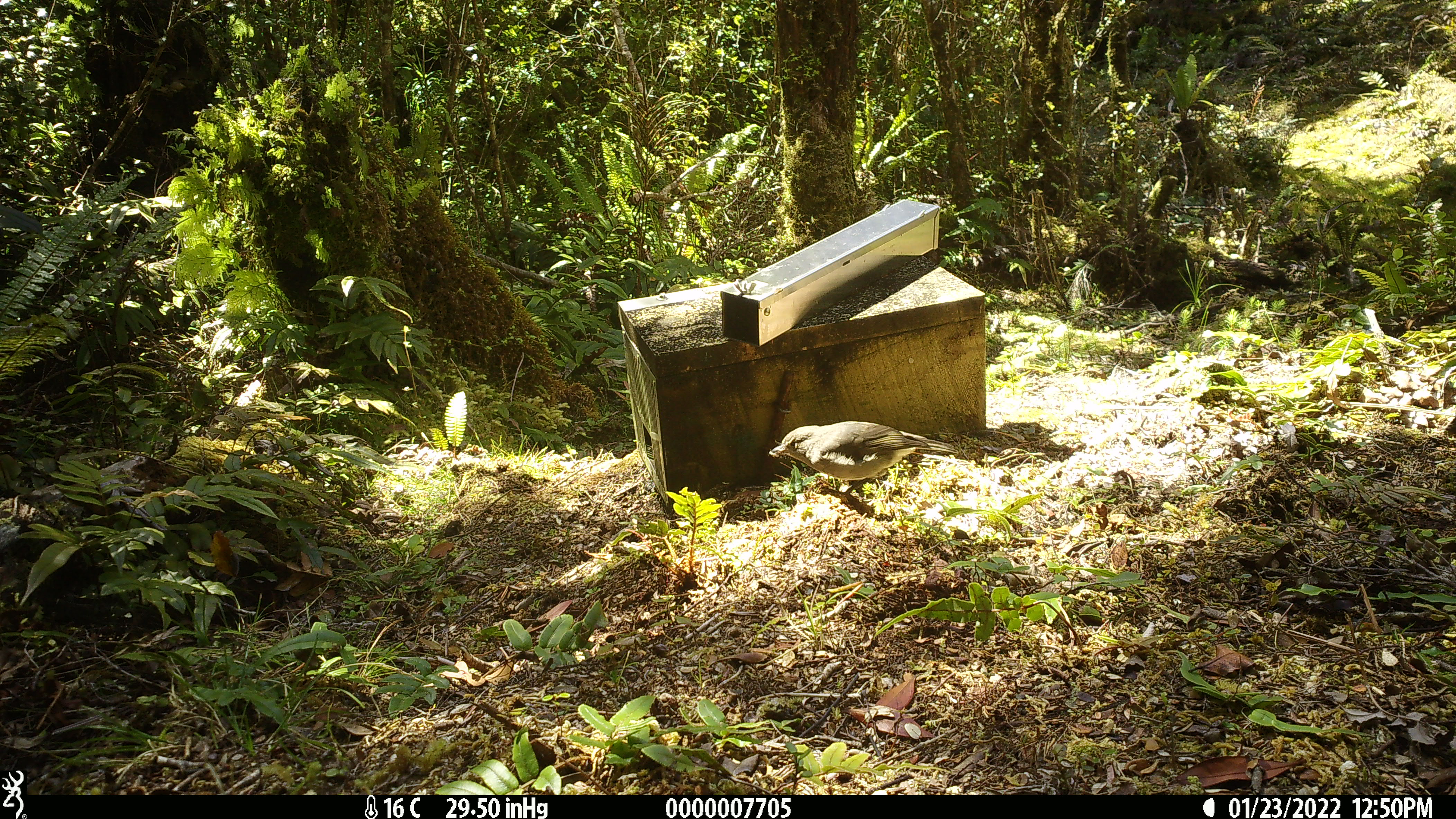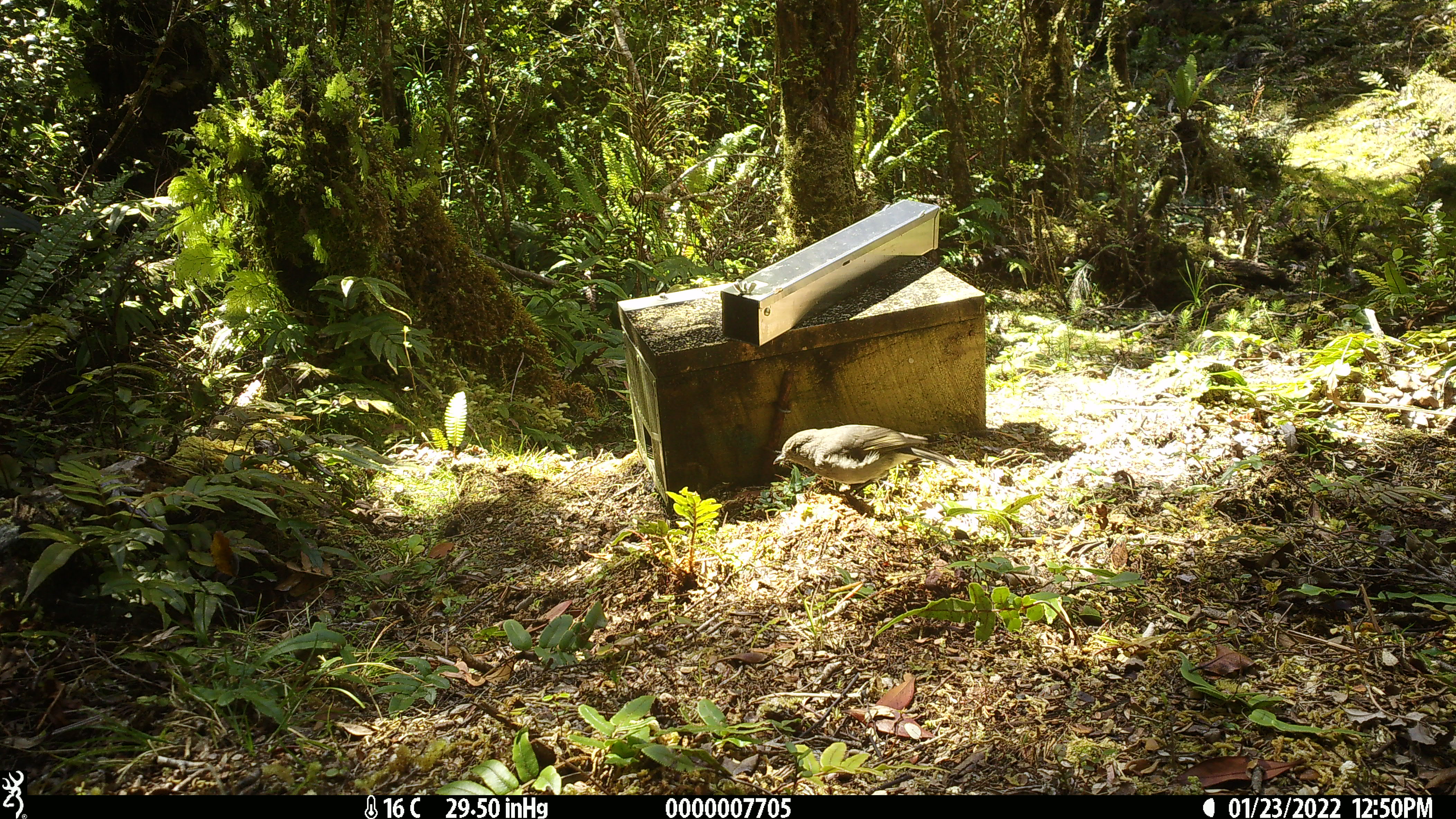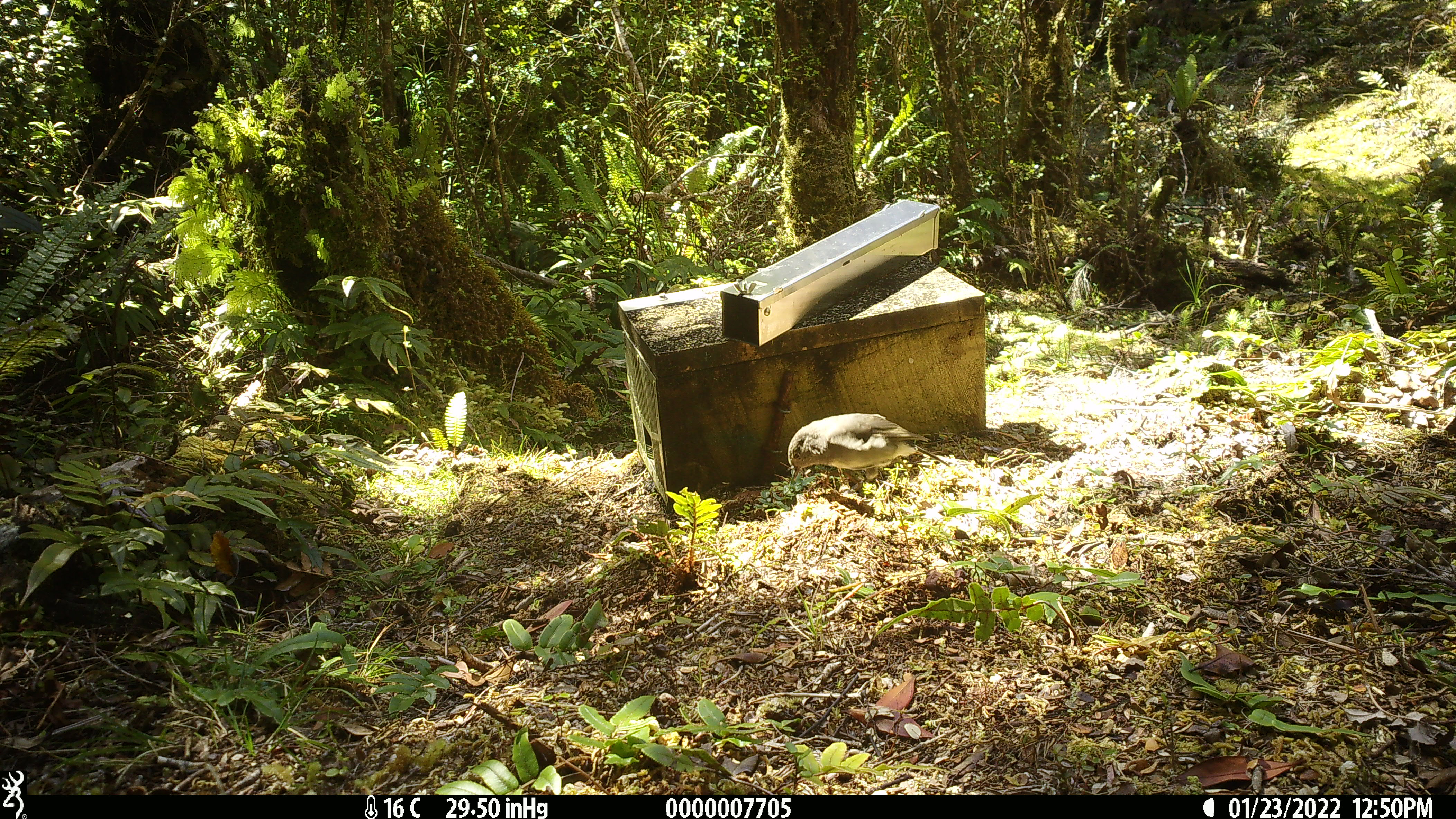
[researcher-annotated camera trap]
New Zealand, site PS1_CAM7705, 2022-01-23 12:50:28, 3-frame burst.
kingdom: Animalia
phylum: Chordata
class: Aves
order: Passeriformes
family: Petroicidae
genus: Petroica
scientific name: Petroica australis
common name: new zealand robin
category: robin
Robin (new zealand robin) (Petroica australis).